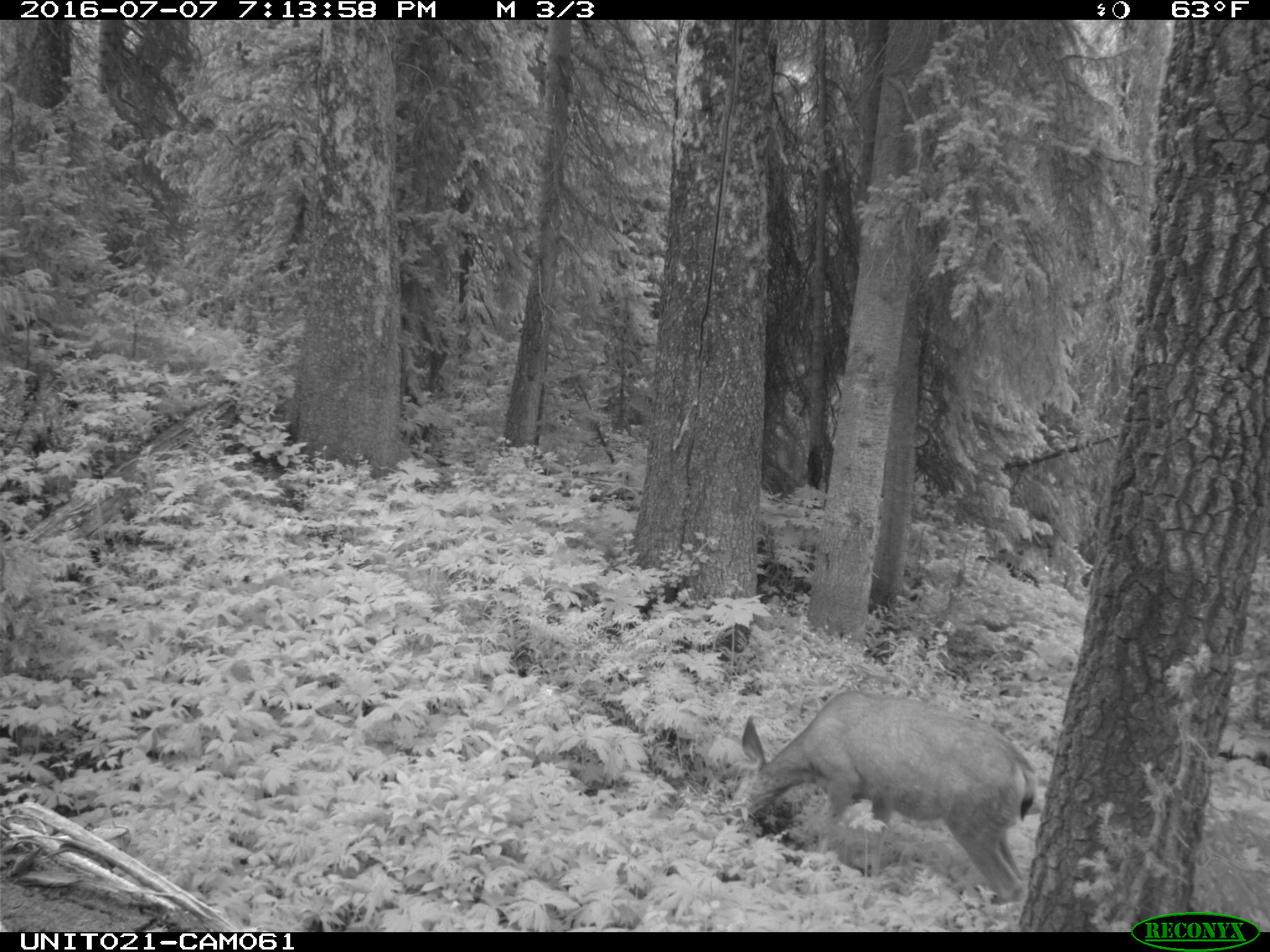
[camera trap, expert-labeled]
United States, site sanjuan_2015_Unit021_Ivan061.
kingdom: Animalia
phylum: Chordata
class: Mammalia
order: Artiodactyla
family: Cervidae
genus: Odocoileus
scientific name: Odocoileus hemionus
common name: mule deer